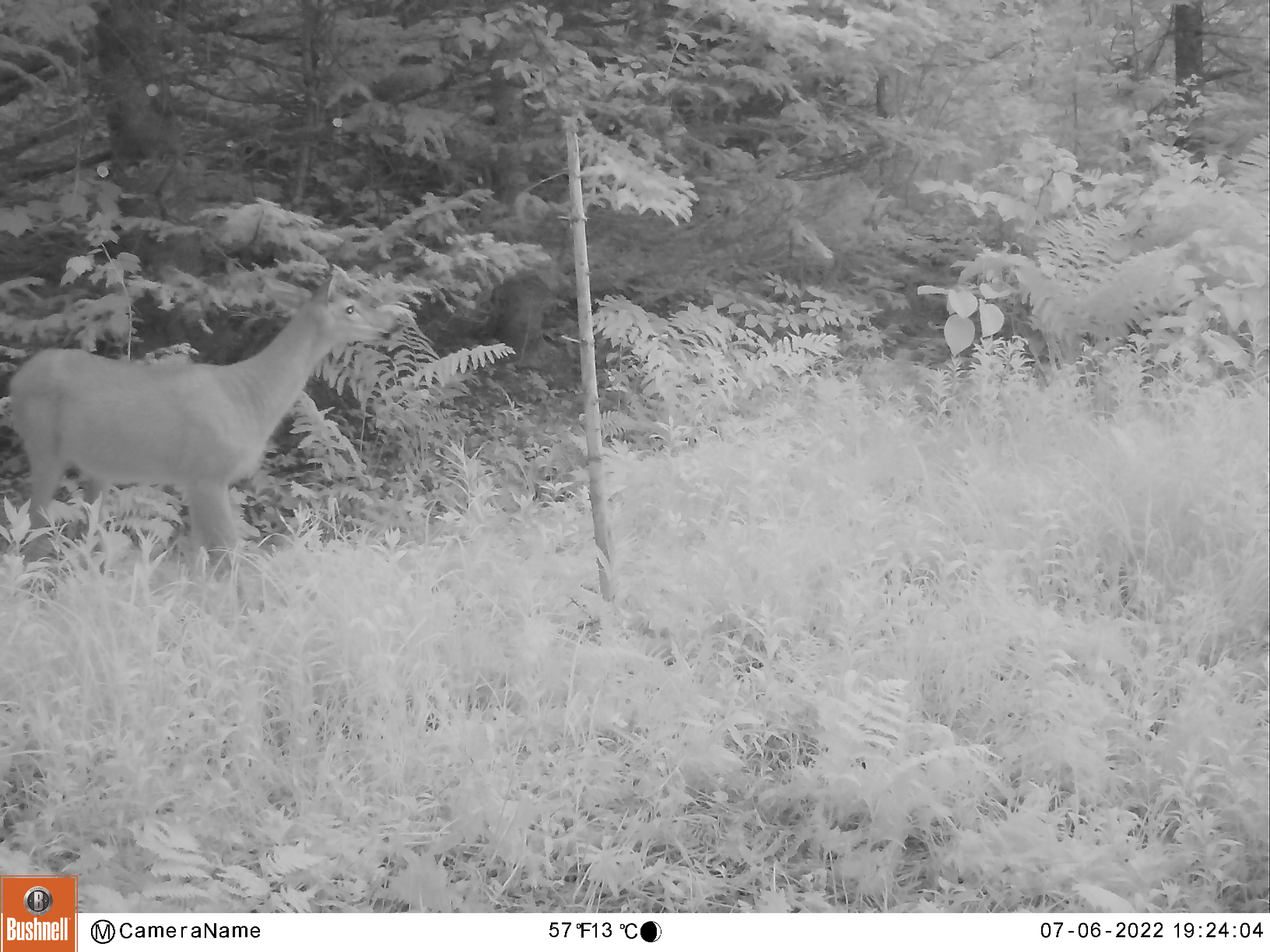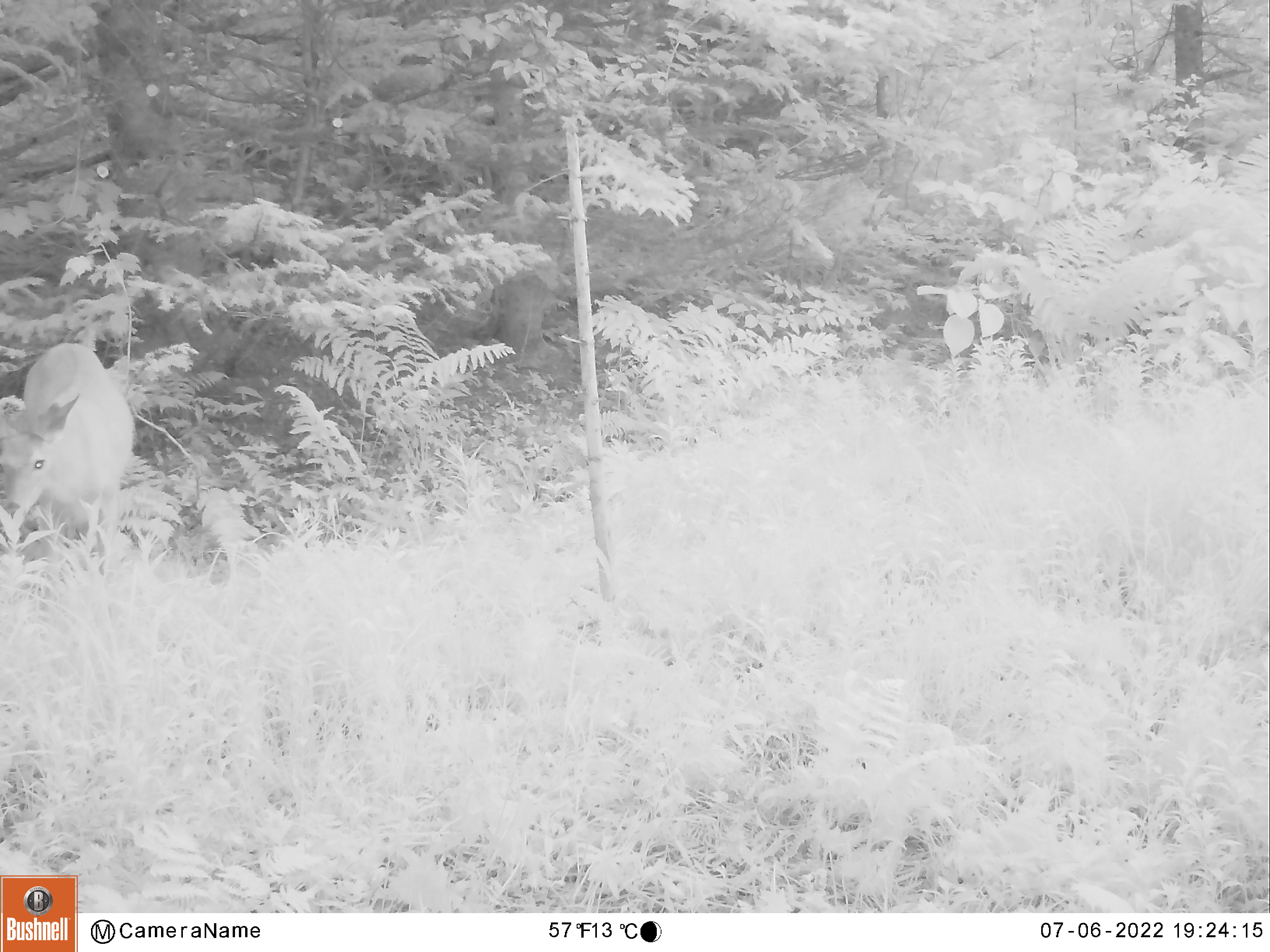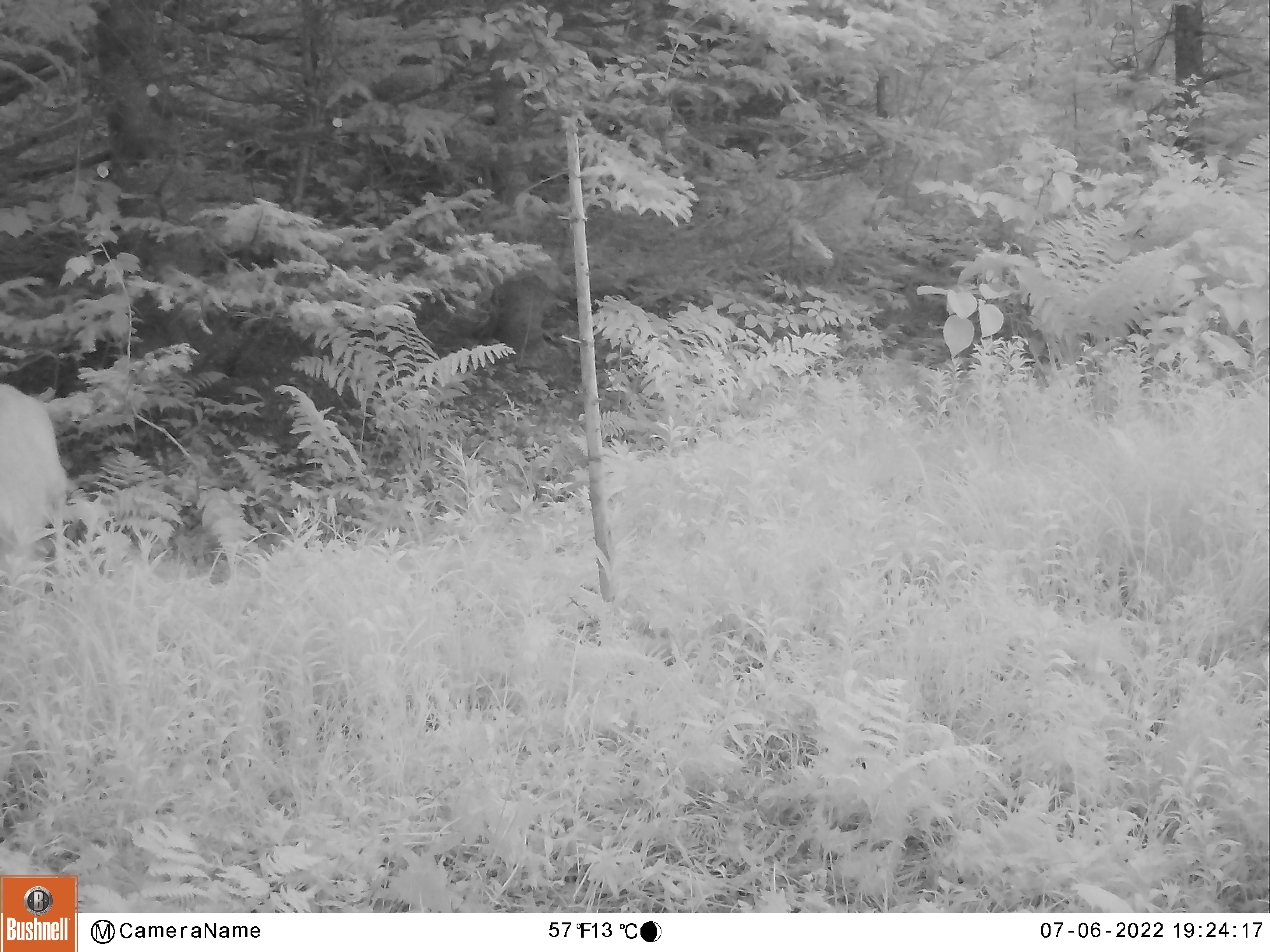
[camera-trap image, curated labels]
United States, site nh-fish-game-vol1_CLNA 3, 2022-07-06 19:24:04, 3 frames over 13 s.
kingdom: Animalia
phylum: Chordata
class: Mammalia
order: Artiodactyla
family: Cervidae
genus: Odocoileus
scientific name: Odocoileus virginianus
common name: white-tailed deer